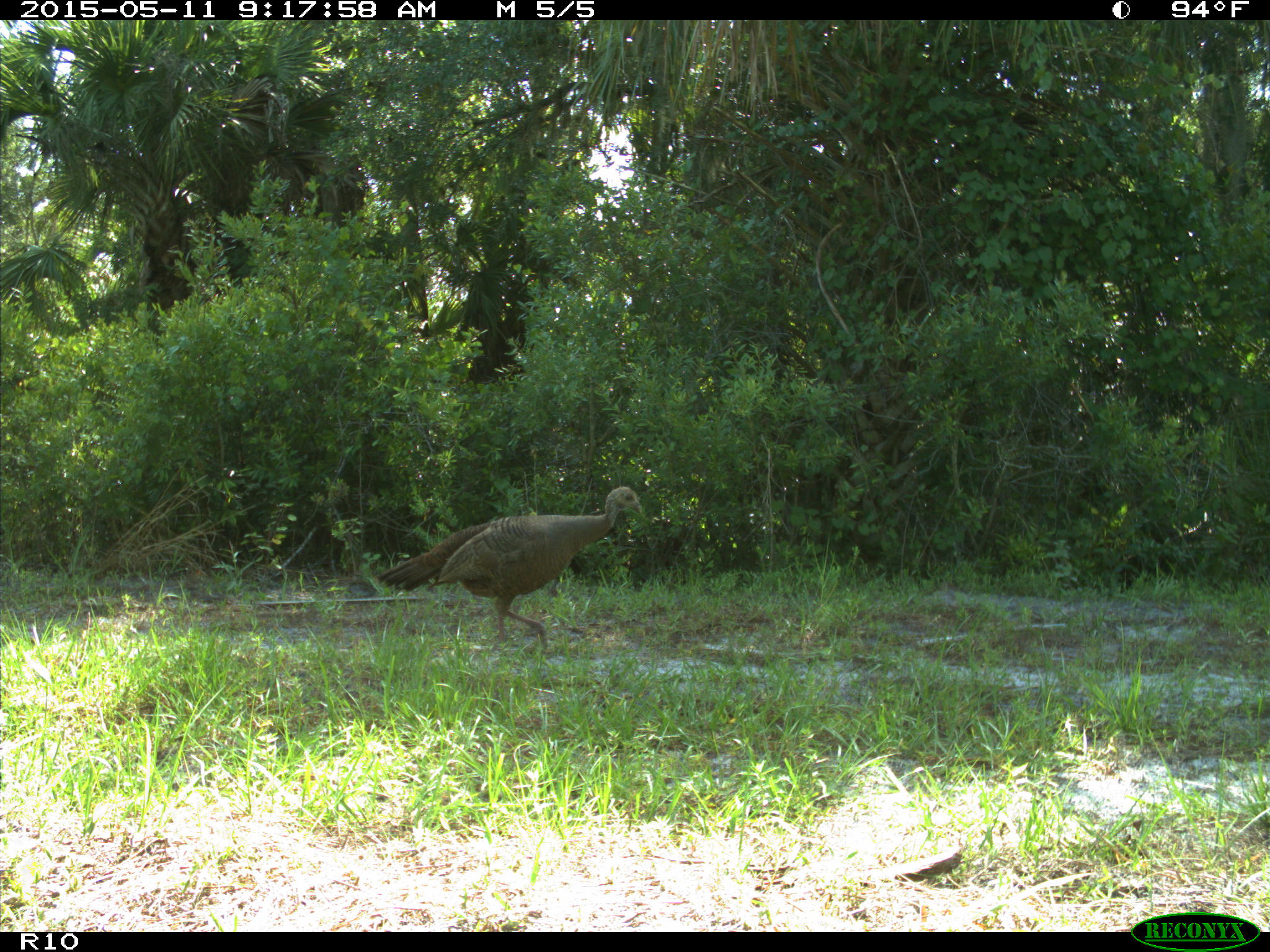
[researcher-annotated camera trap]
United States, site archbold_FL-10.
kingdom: Animalia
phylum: Chordata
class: Aves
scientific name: Aves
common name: birds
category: unidentified bird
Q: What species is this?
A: Unidentified bird (birds) (Aves).